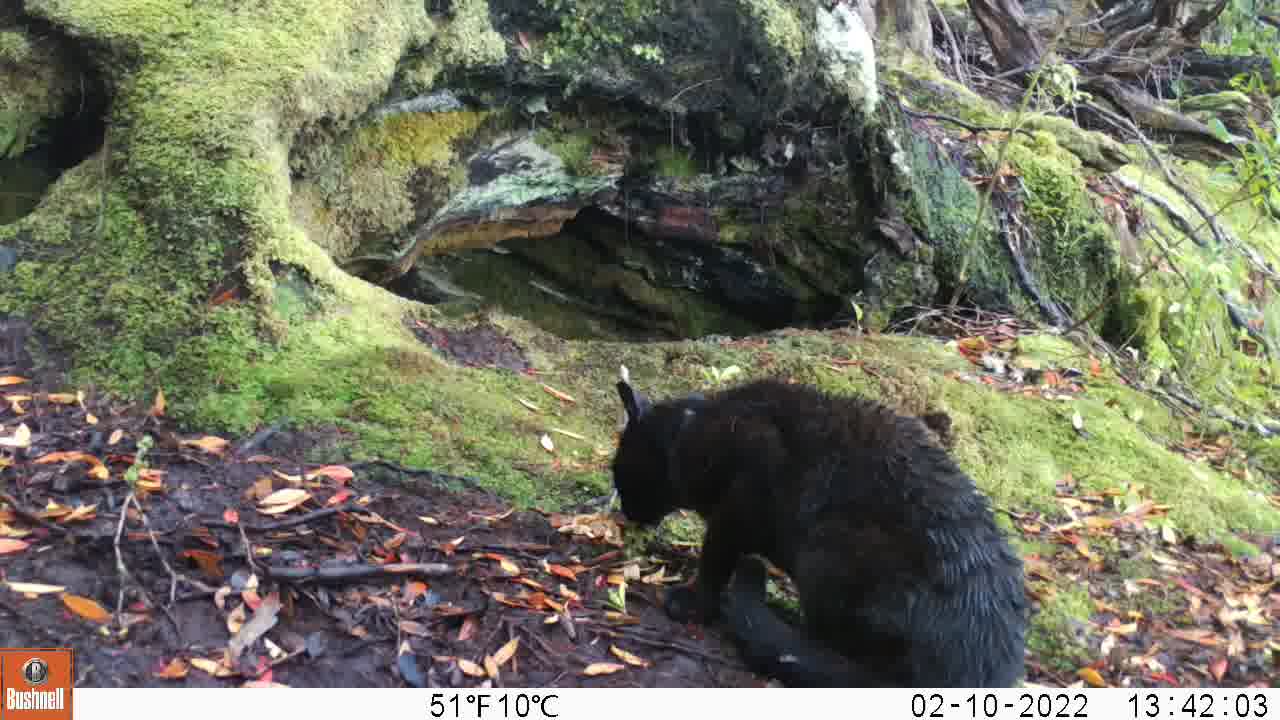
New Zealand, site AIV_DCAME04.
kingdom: Animalia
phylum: Chordata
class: Mammalia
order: Carnivora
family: Felidae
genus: Felis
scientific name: Felis catus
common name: domestic cat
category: cat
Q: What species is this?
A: Cat (domestic cat) (Felis catus).